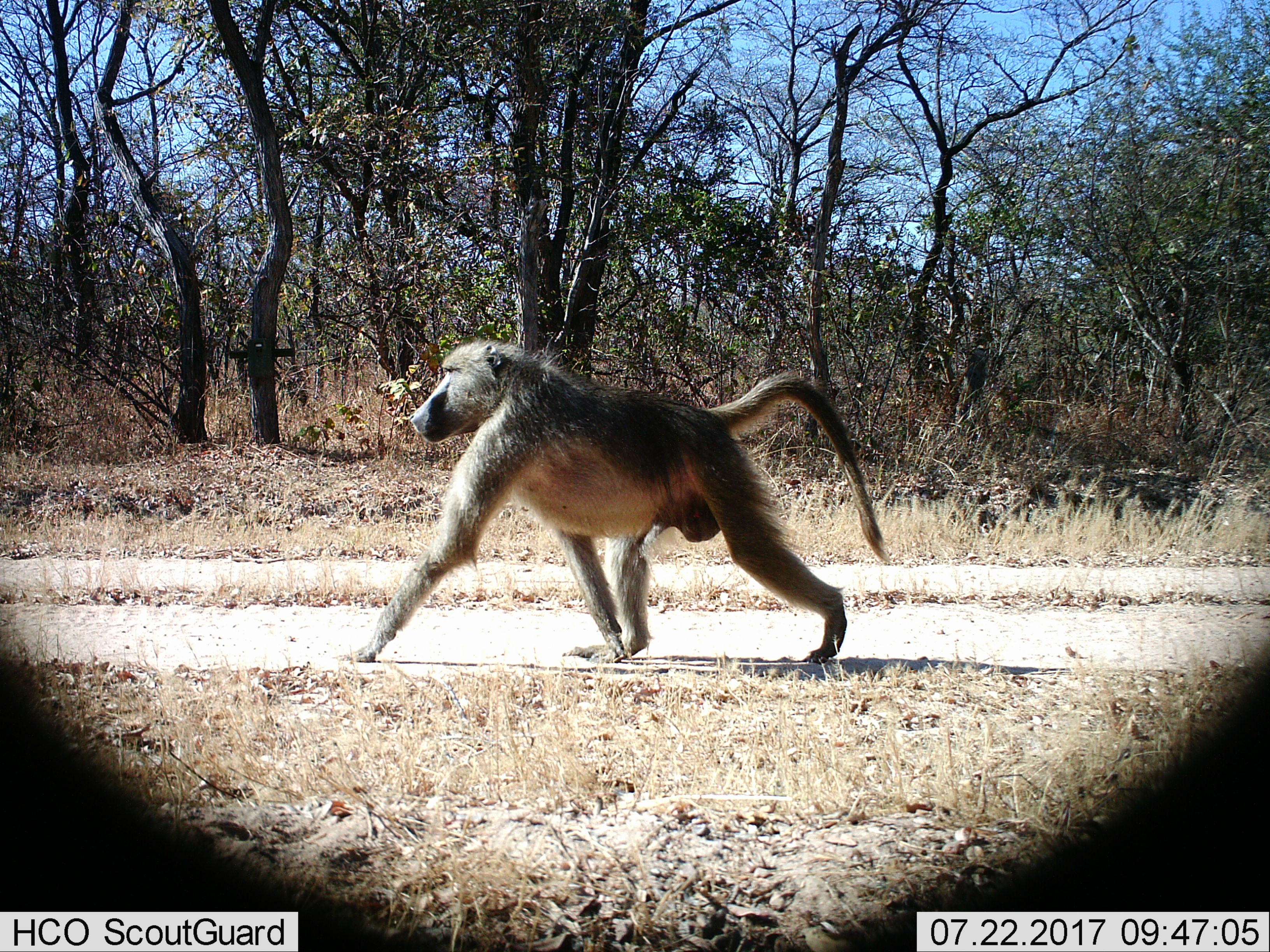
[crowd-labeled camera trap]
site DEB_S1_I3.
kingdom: Animalia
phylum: Chordata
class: Mammalia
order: Primates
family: Cercopithecidae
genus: Papio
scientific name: Papio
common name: baboon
Baboon (Papio), count 1. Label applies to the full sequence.